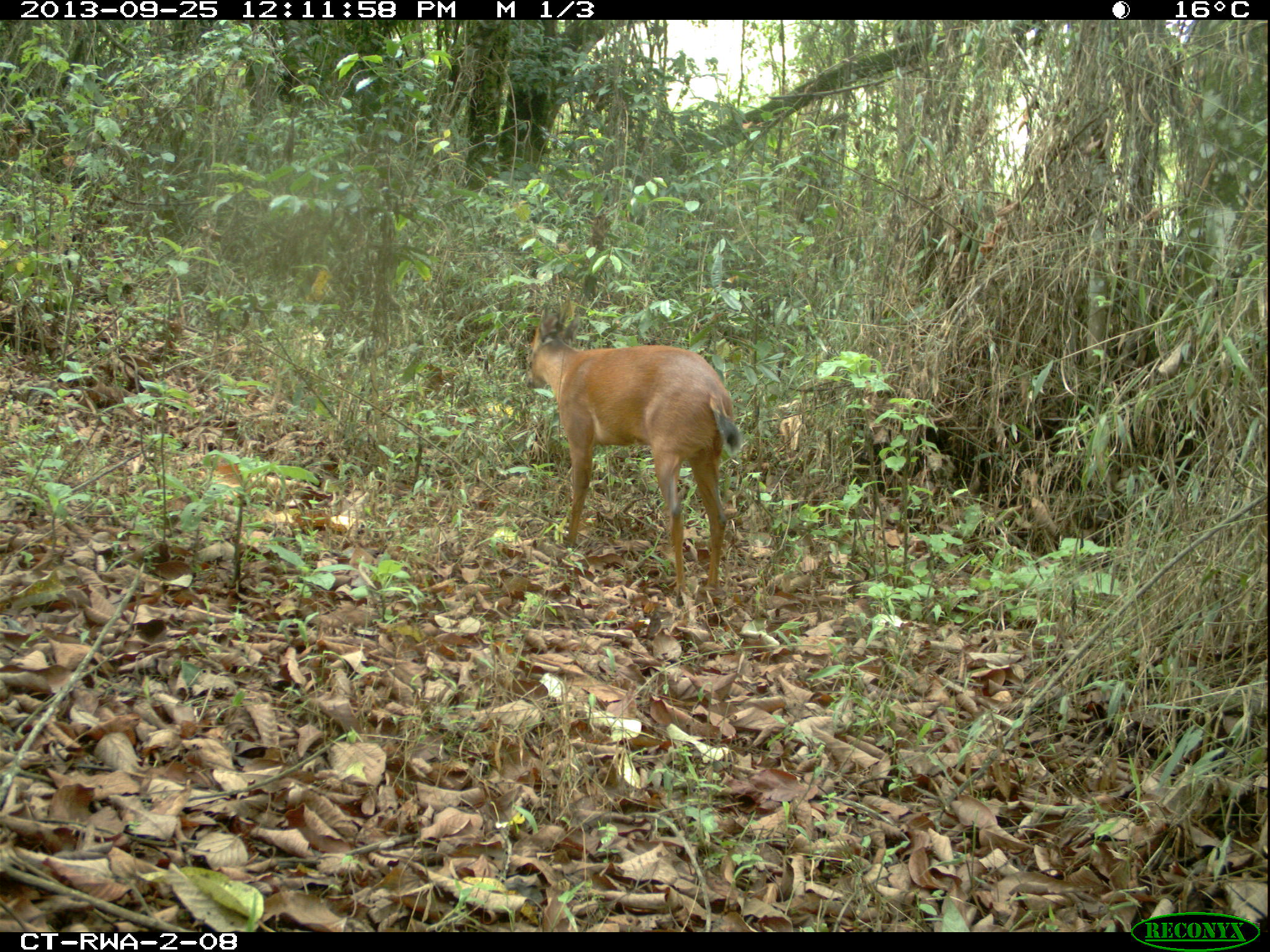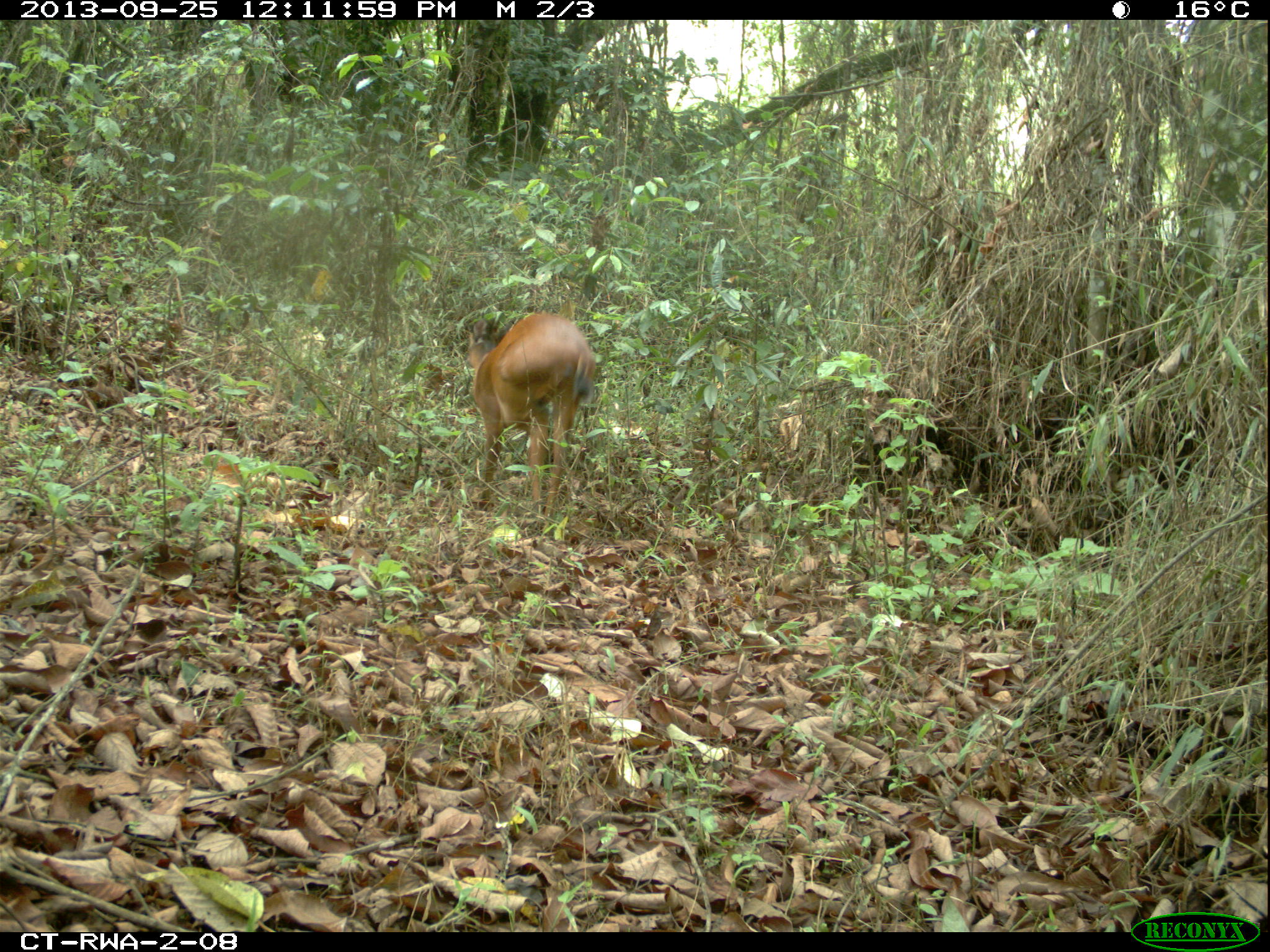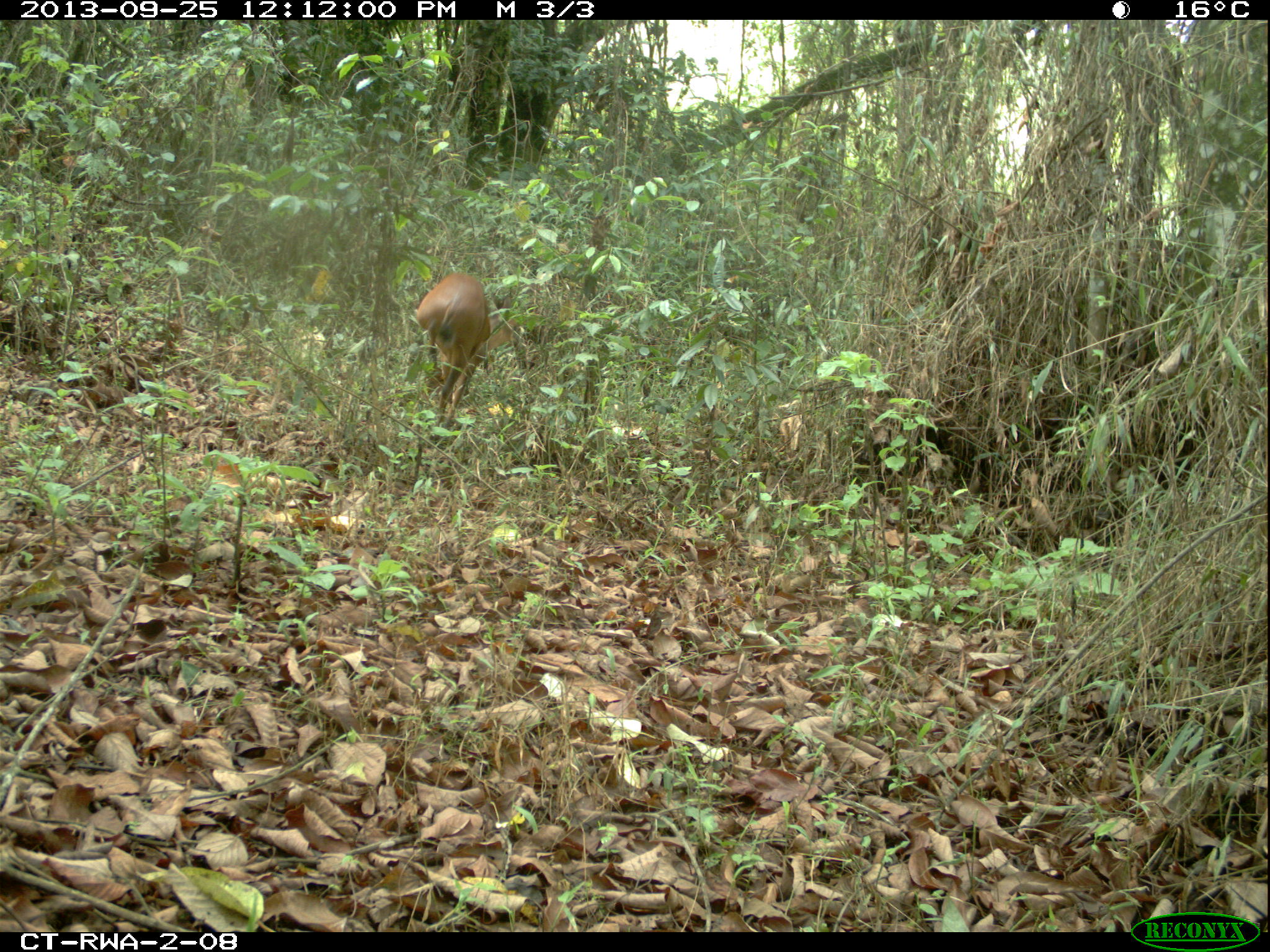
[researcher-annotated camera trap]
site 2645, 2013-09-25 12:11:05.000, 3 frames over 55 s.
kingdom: Animalia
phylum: Chordata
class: Mammalia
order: Artiodactyla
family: Bovidae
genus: Cephalophus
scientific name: Cephalophus nigrifrons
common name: black-fronted duiker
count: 1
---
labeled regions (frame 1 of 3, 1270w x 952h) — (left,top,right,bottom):
cephalophus nigrifrons: (523,296,743,608)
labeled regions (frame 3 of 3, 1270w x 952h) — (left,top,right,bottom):
cephalophus nigrifrons: (416,273,525,439)